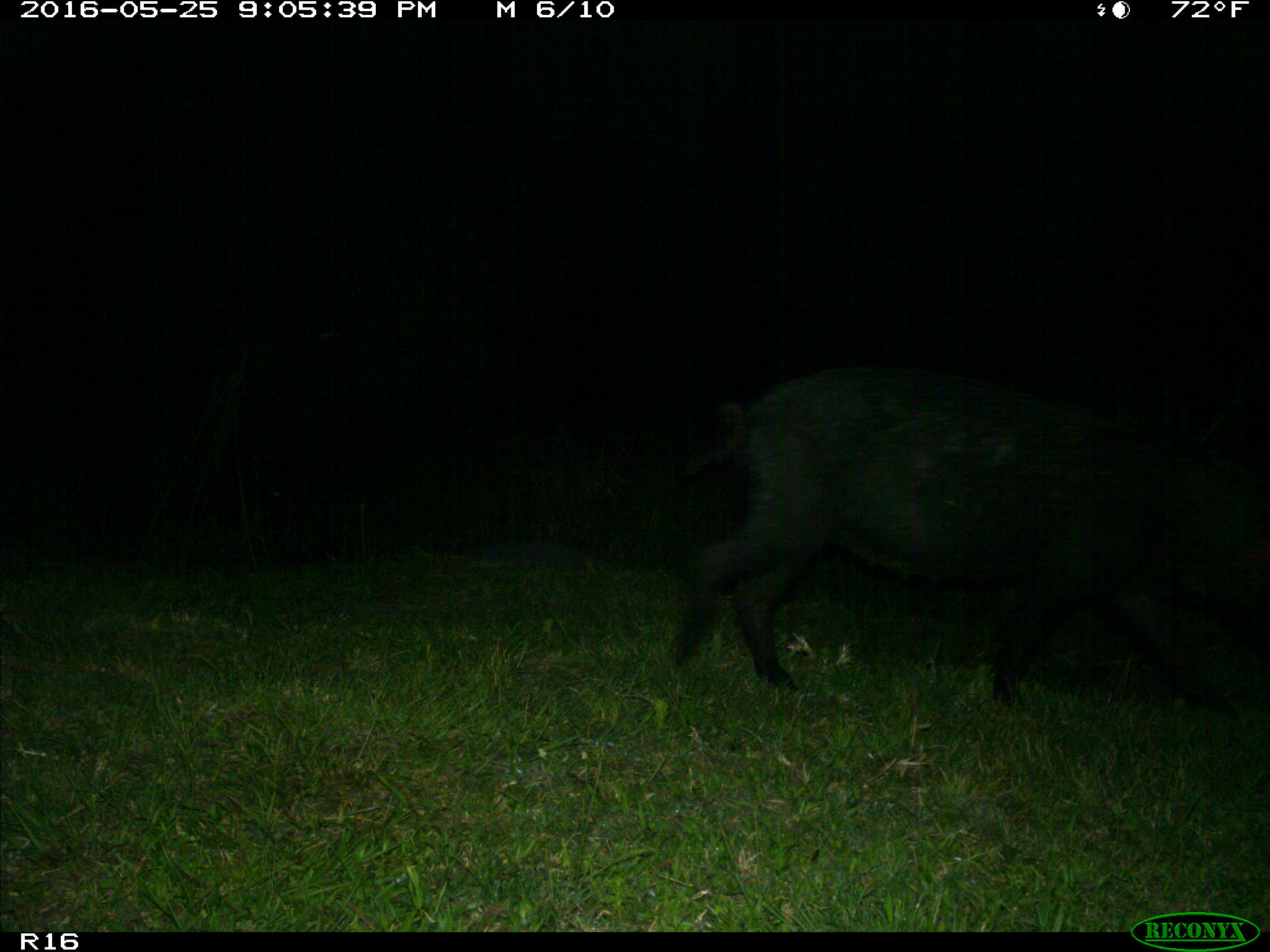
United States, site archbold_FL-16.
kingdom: Animalia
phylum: Chordata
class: Mammalia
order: Artiodactyla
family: Suidae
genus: Sus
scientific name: Sus scrofa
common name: wild boar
Sus scrofa (wild boar).